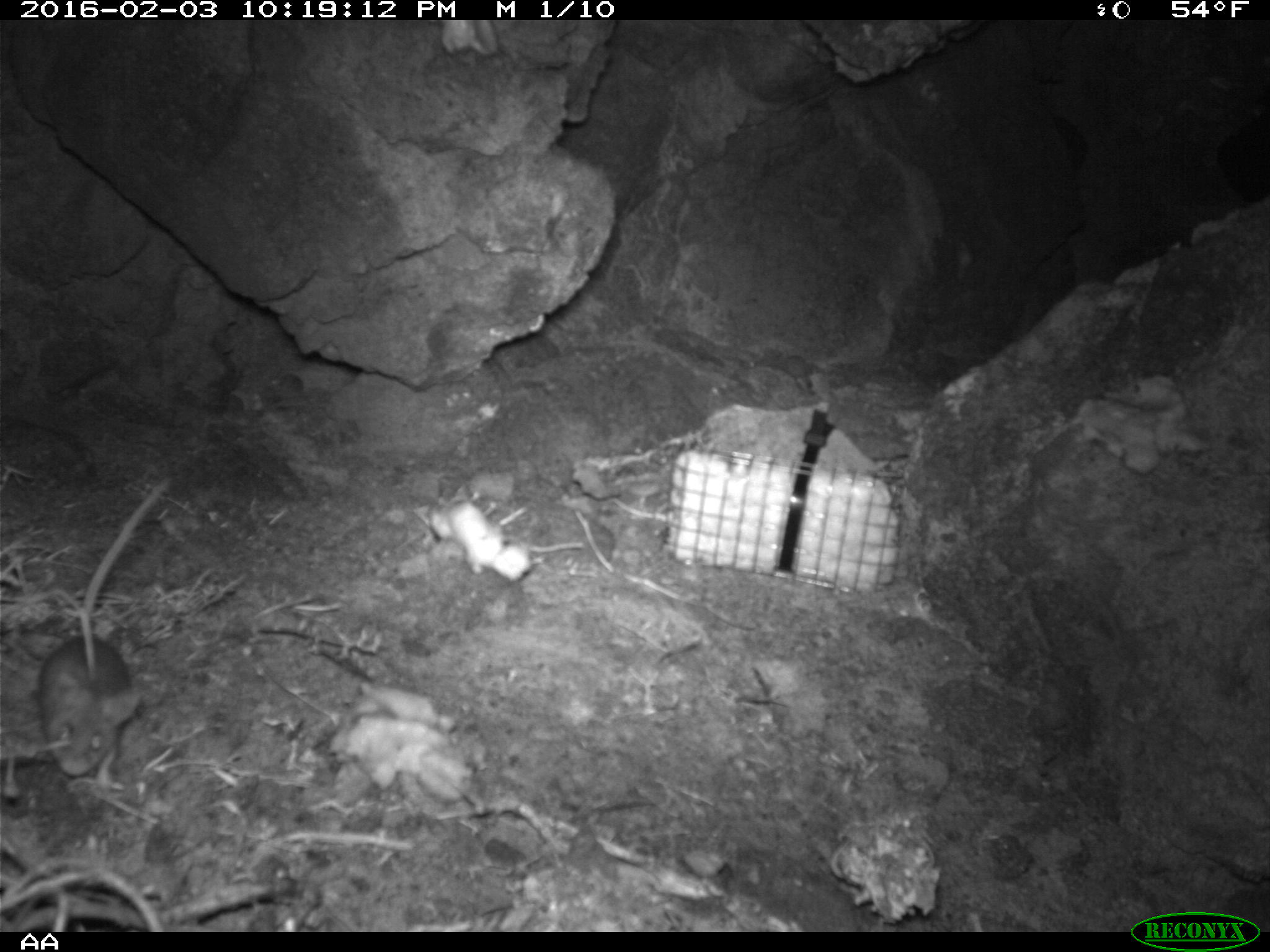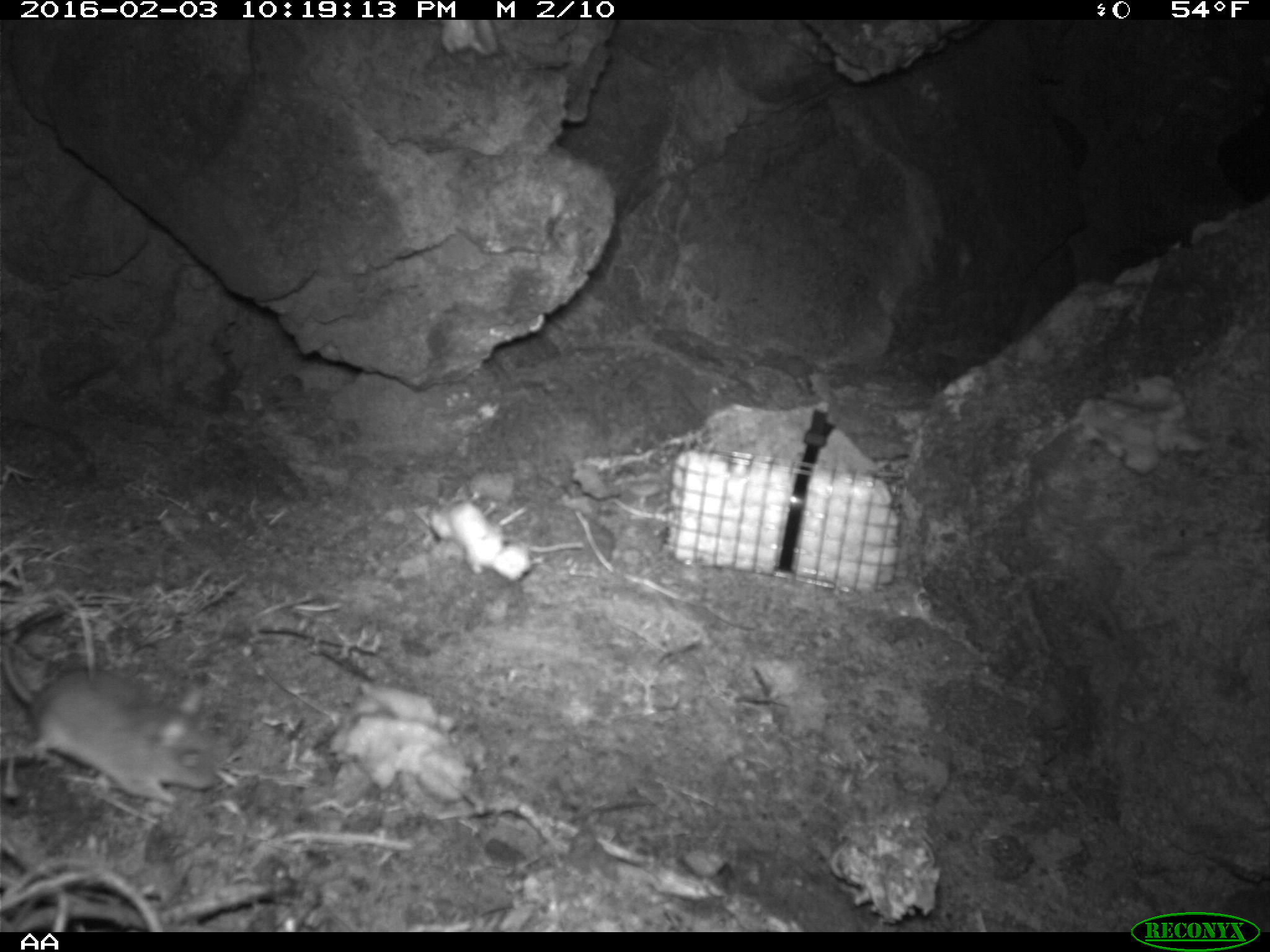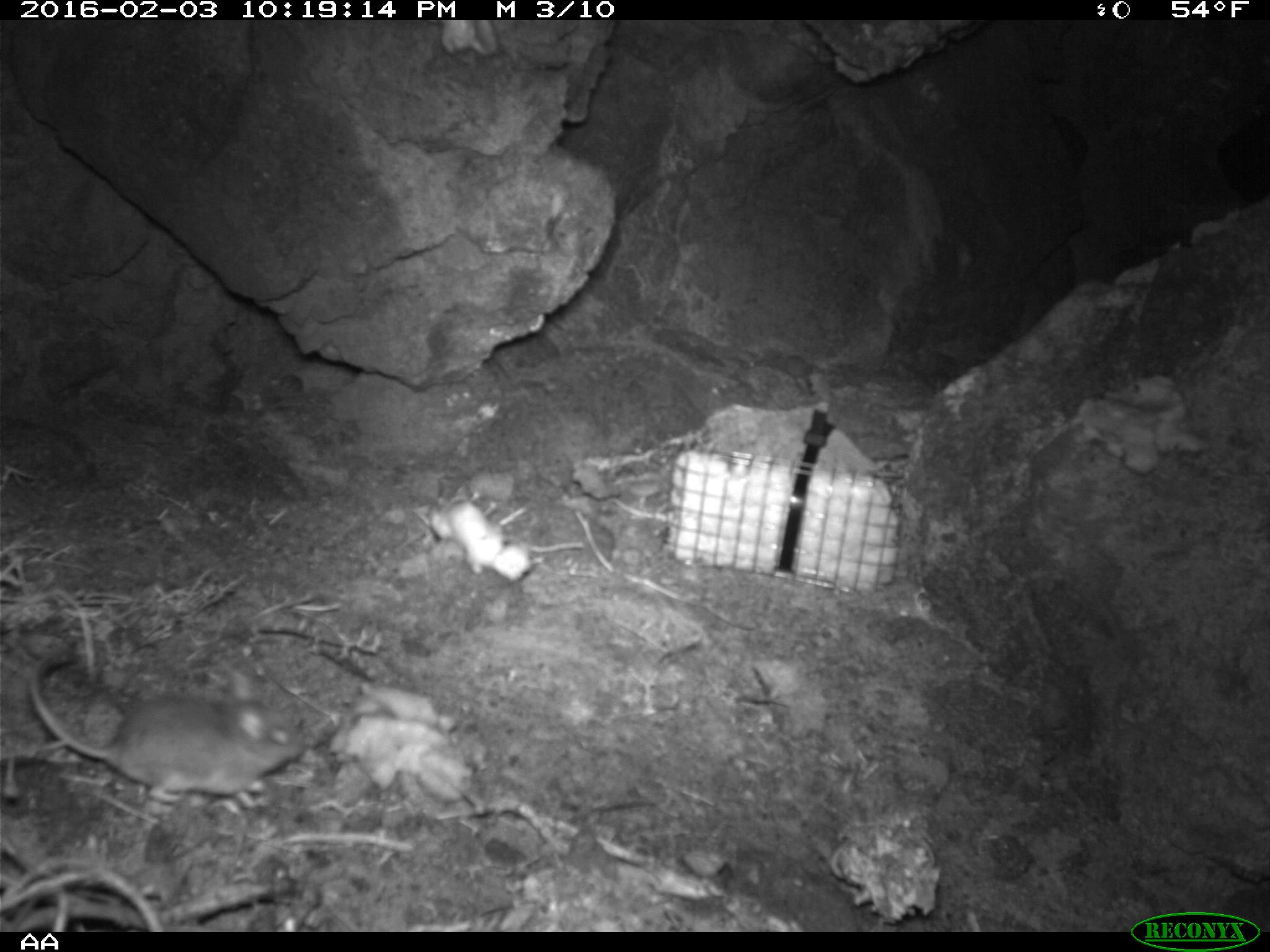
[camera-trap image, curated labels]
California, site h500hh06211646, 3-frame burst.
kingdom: Animalia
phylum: Chordata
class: Mammalia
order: Rodentia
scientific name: Rodentia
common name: rodent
Rodent (Rodentia).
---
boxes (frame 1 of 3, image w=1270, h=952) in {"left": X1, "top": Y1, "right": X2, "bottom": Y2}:
rodent: {"left": 36, "top": 473, "right": 172, "bottom": 788}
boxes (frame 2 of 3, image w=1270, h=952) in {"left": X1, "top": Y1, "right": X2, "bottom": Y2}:
rodent: {"left": 0, "top": 606, "right": 218, "bottom": 804}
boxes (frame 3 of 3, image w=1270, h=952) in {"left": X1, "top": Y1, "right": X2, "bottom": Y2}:
rodent: {"left": 28, "top": 645, "right": 304, "bottom": 810}